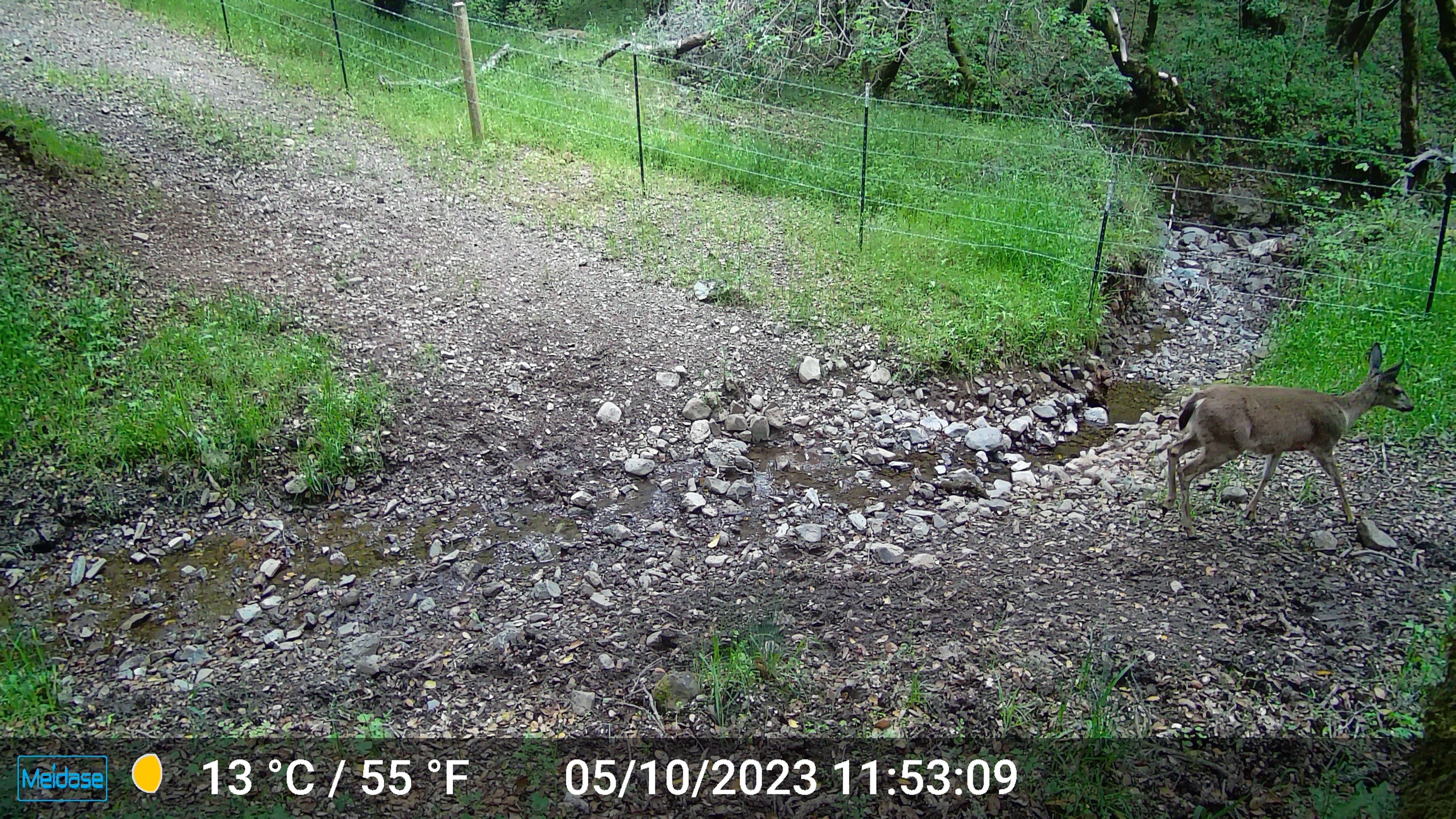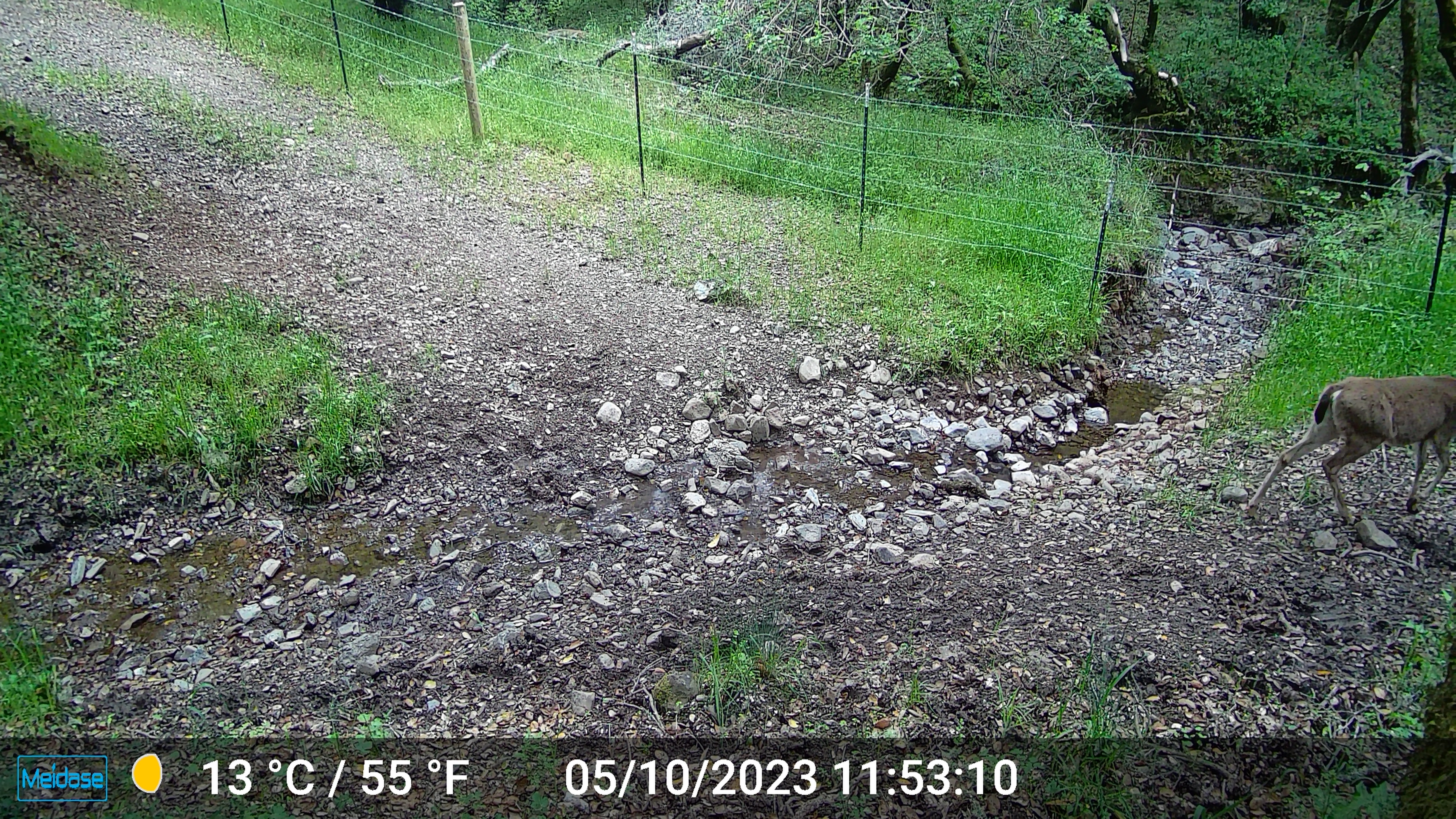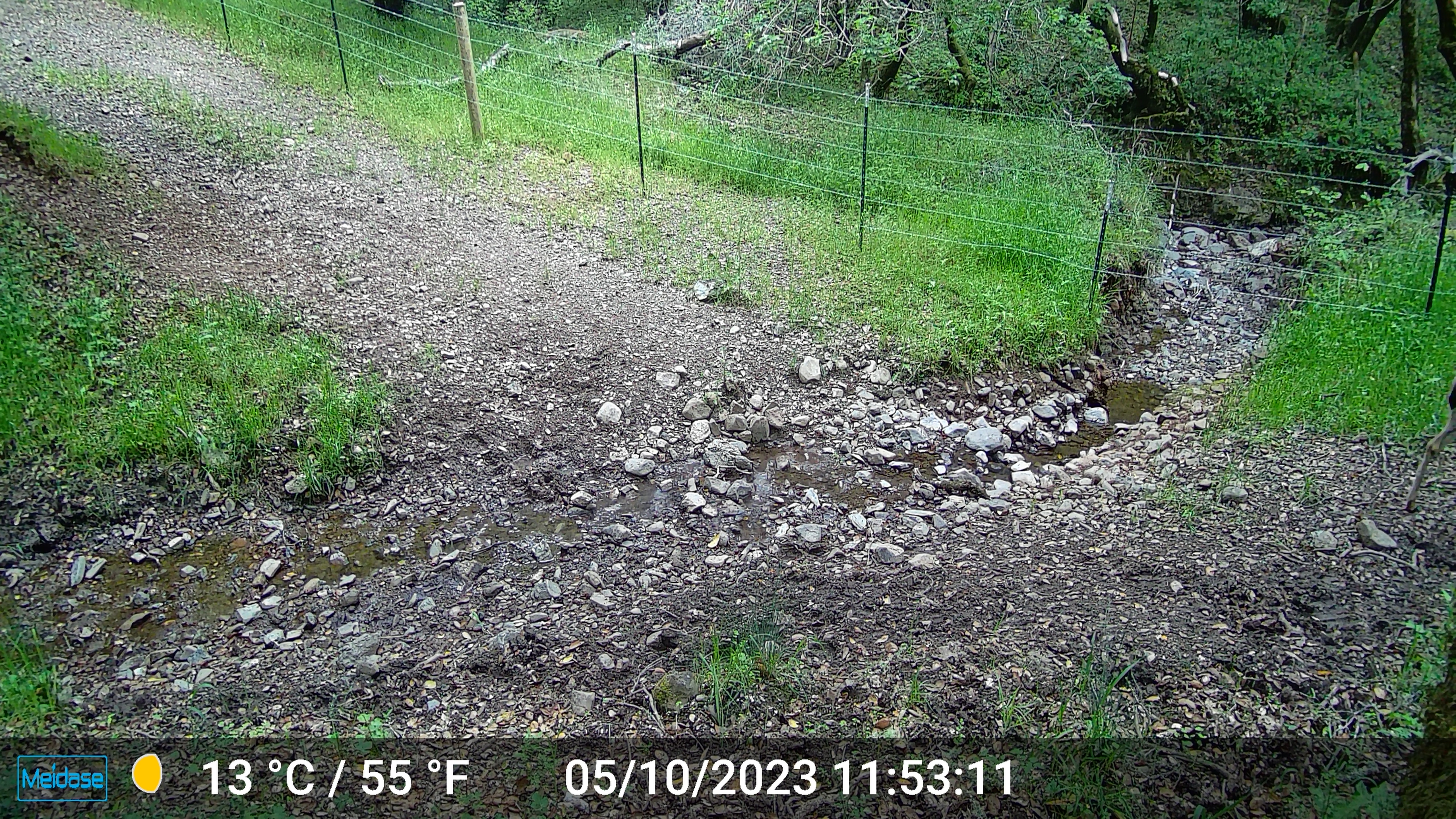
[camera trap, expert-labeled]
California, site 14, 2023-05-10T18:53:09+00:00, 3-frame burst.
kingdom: Animalia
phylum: Chordata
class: Mammalia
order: Artiodactyla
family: Cervidae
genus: Odocoileus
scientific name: Odocoileus hemionus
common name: mule deer